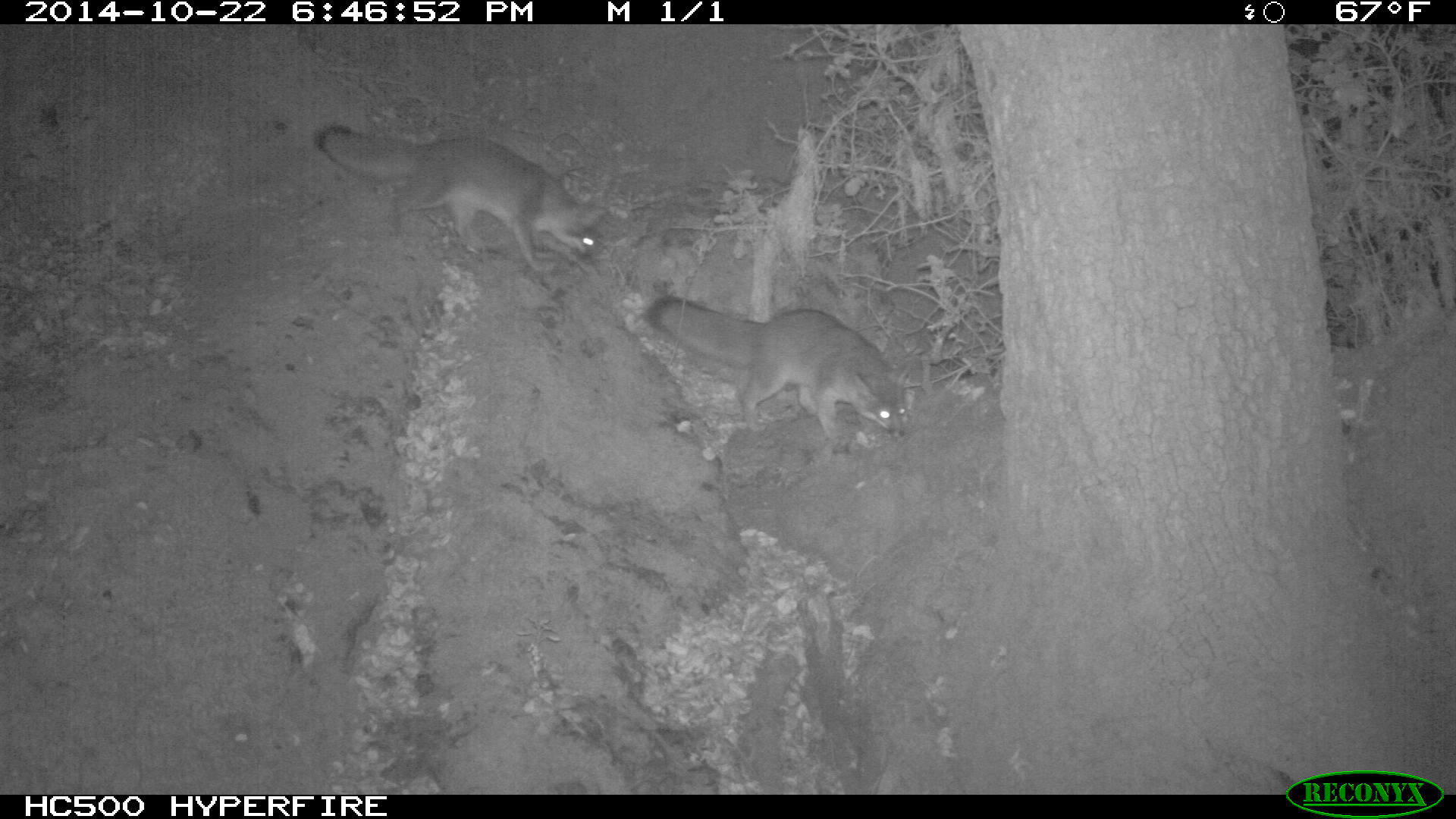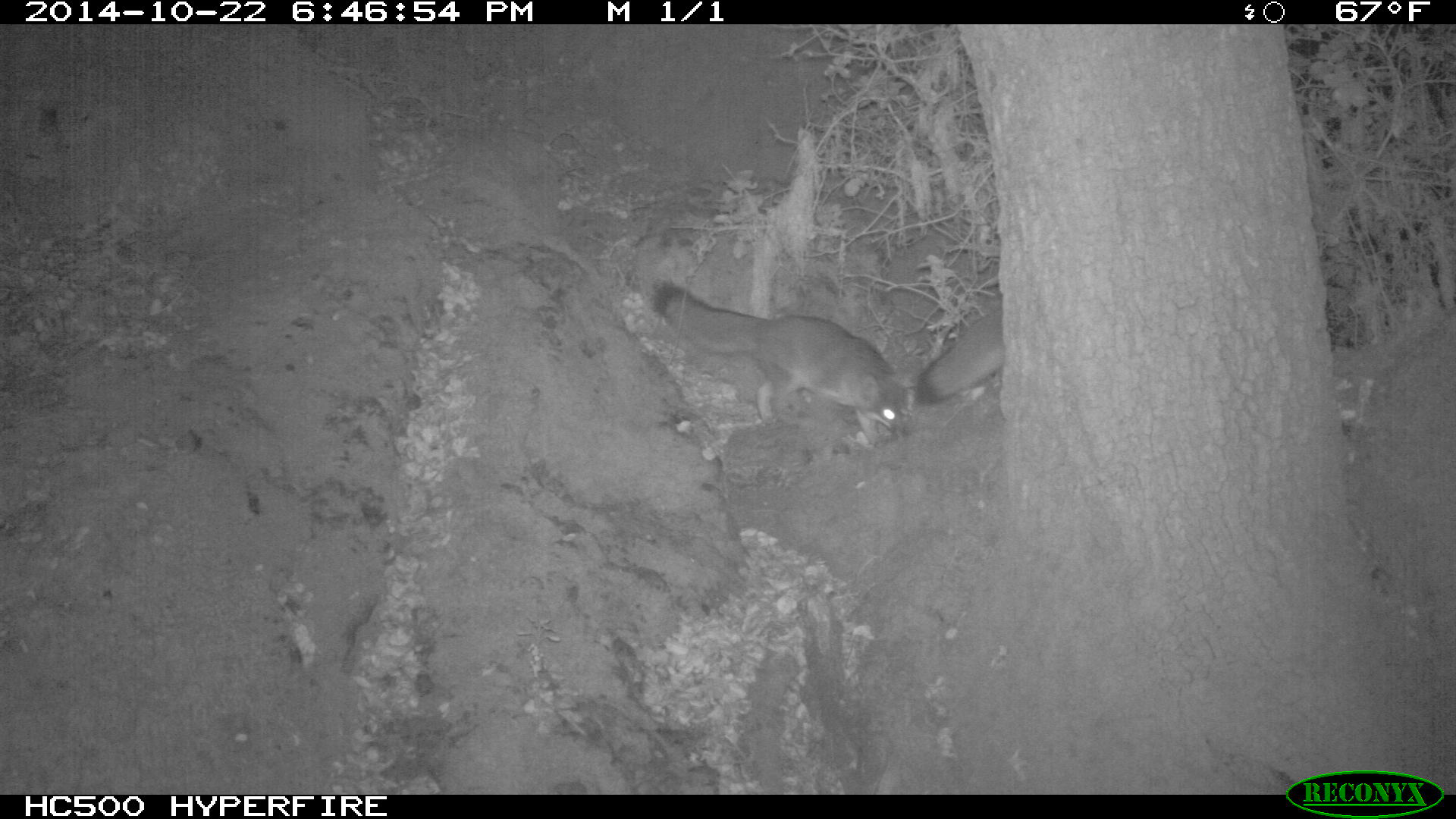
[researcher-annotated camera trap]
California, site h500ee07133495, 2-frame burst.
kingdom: Animalia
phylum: Chordata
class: Mammalia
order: Carnivora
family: Canidae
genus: Urocyon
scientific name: Urocyon littoralis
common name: island fox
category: fox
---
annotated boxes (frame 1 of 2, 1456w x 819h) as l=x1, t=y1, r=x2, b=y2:
fox: l=316, t=126, r=608, b=271; l=643, t=295, r=911, b=441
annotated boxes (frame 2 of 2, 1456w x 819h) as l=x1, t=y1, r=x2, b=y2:
fox: l=651, t=280, r=915, b=446; l=915, t=306, r=1006, b=406